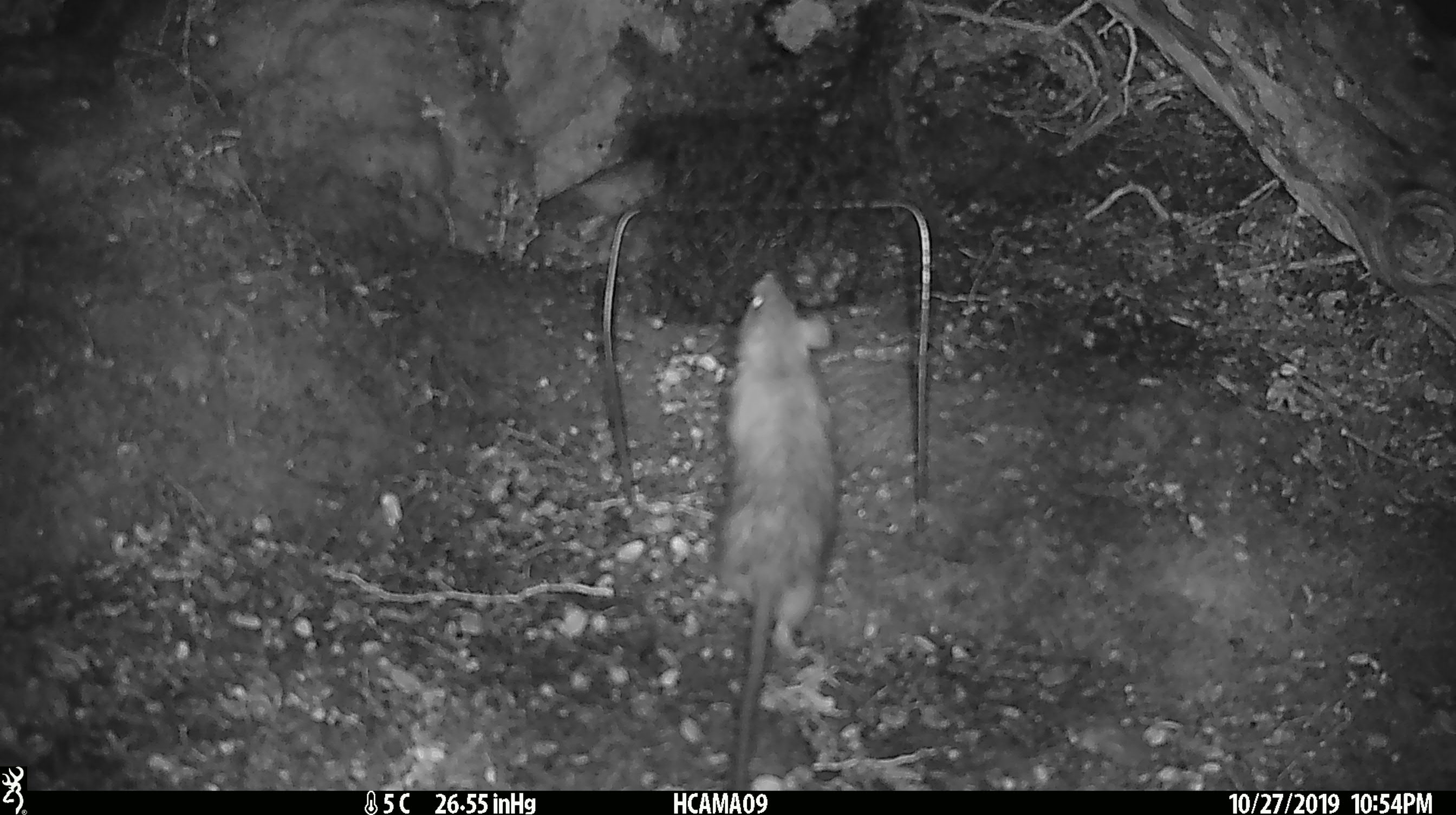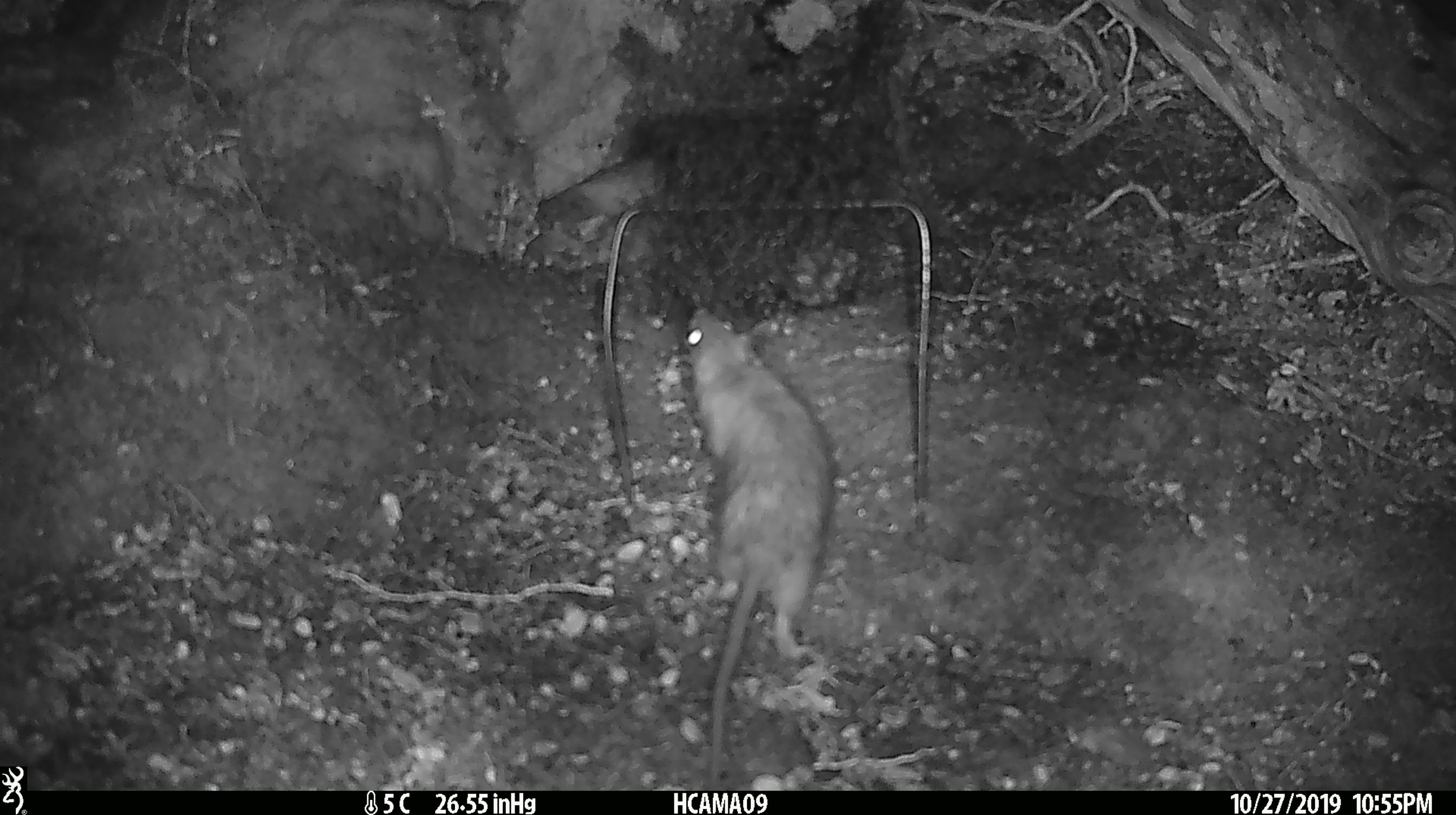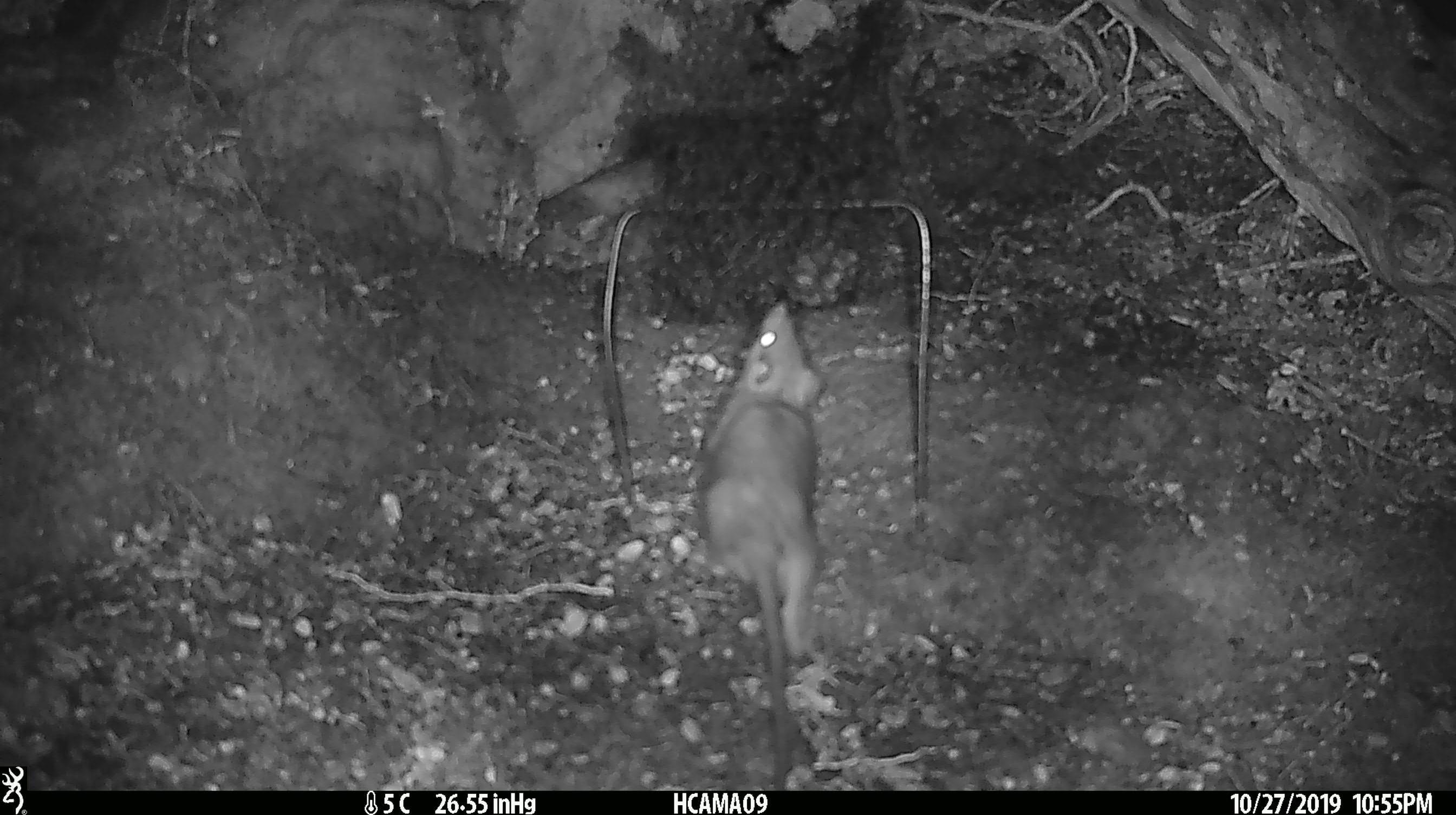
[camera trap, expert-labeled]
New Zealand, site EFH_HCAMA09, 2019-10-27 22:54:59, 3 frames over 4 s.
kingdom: Animalia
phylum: Chordata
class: Mammalia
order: Rodentia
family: Muridae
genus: Rattus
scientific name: Rattus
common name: rat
Rat (Rattus).